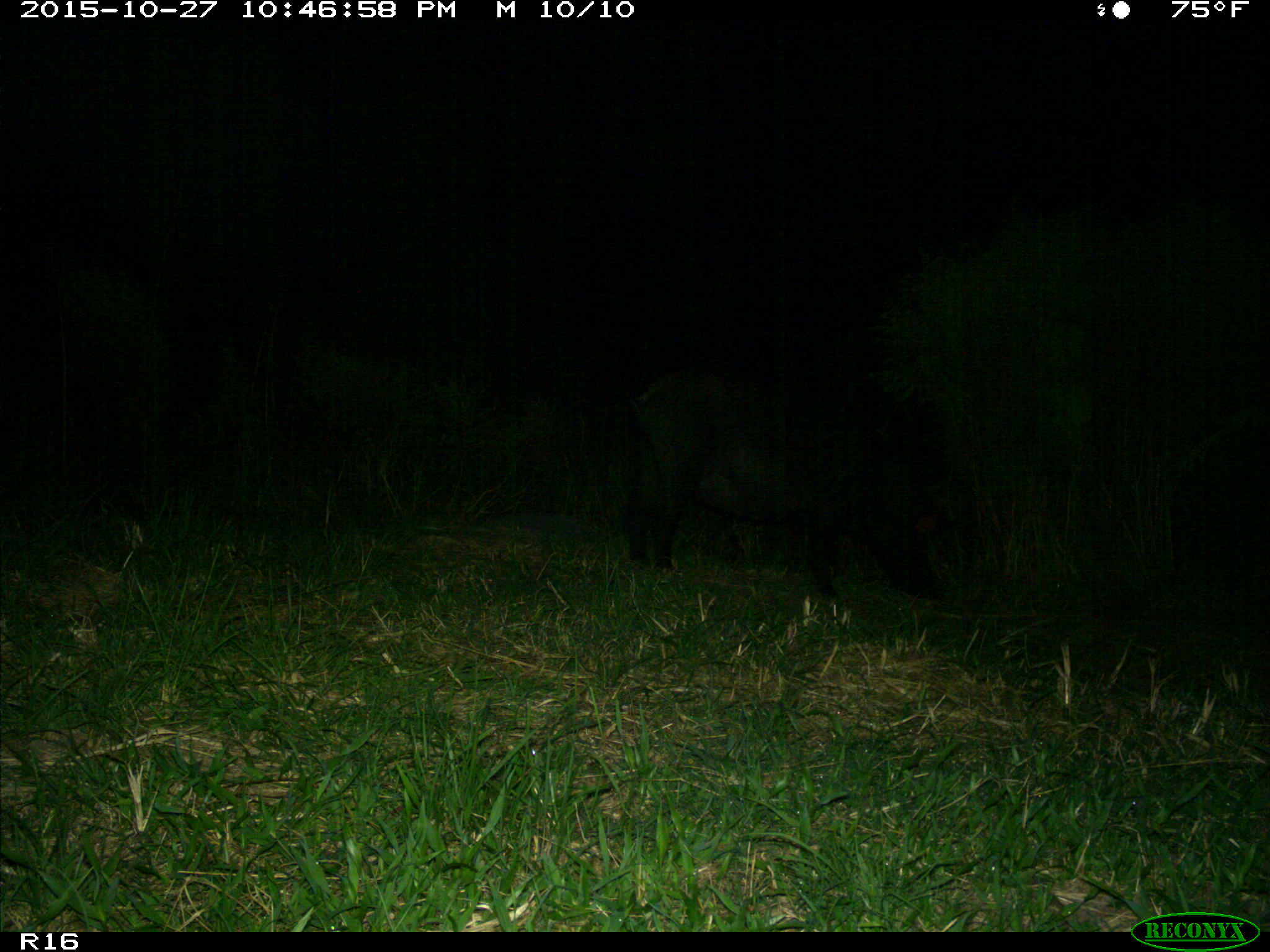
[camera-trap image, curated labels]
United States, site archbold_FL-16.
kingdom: Animalia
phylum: Chordata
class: Mammalia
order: Artiodactyla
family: Suidae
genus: Sus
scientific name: Sus scrofa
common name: wild boar